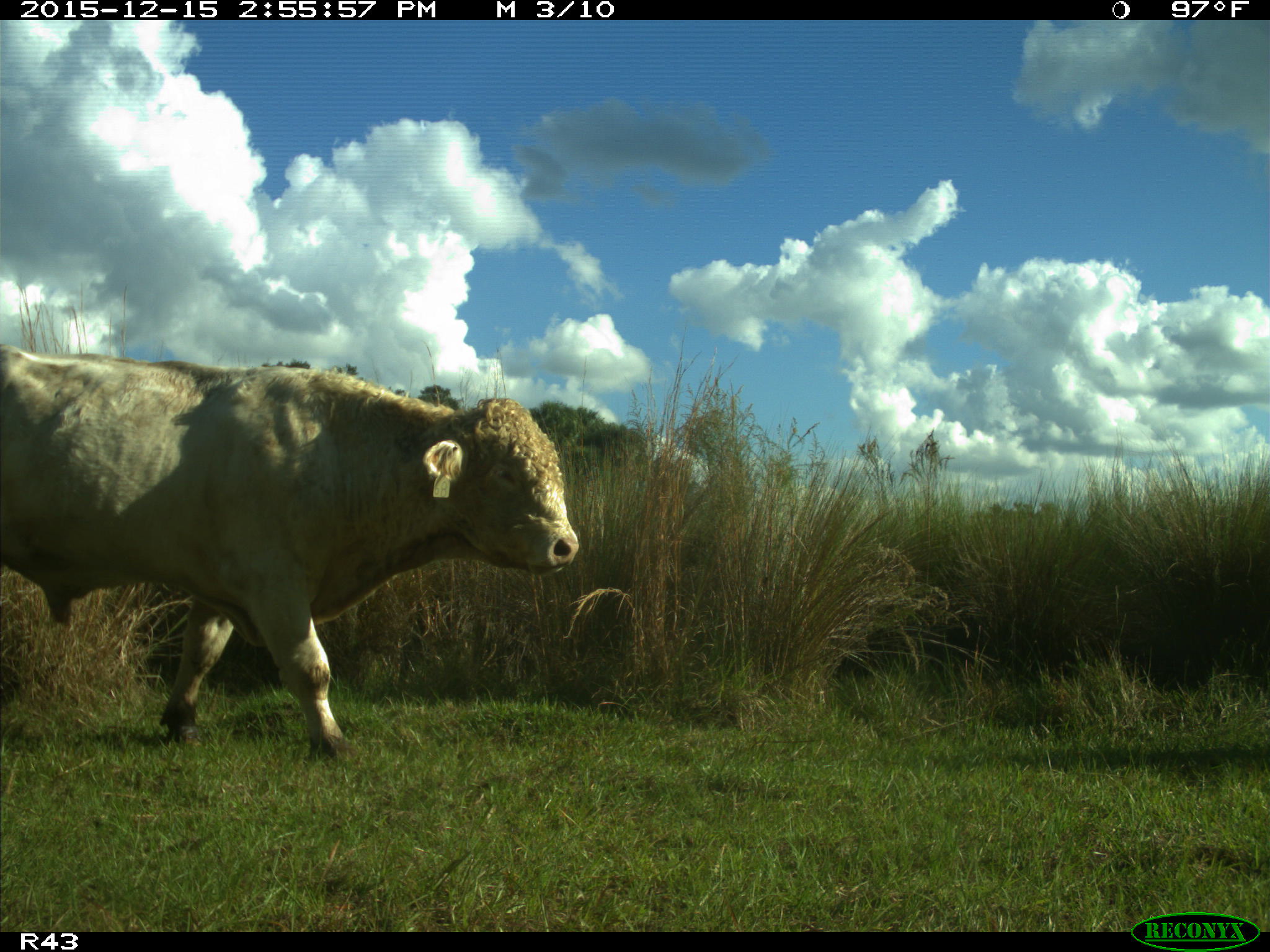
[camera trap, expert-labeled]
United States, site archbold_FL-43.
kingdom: Animalia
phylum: Chordata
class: Mammalia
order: Artiodactyla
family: Bovidae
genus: Bos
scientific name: Bos taurus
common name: domestic cow